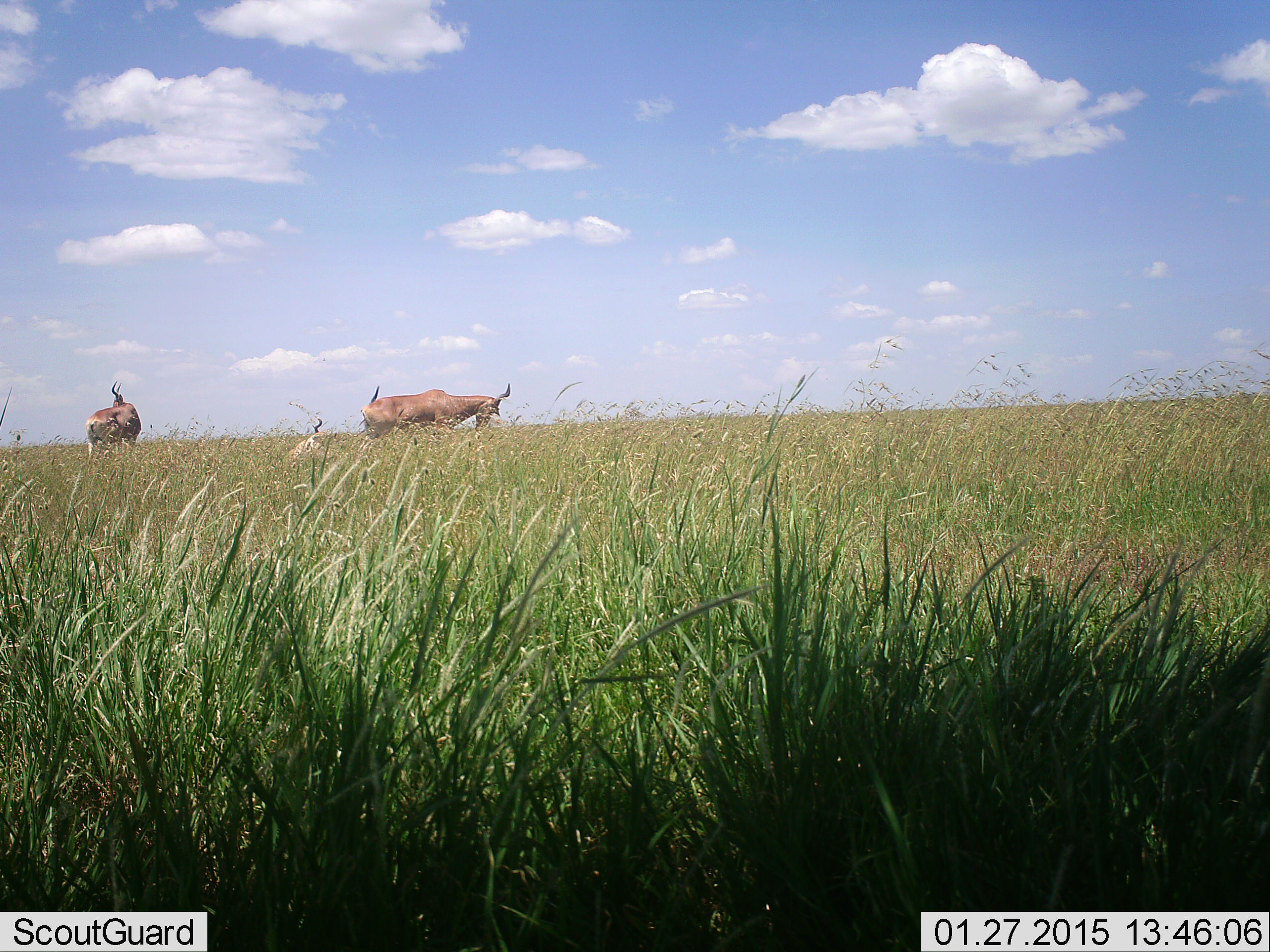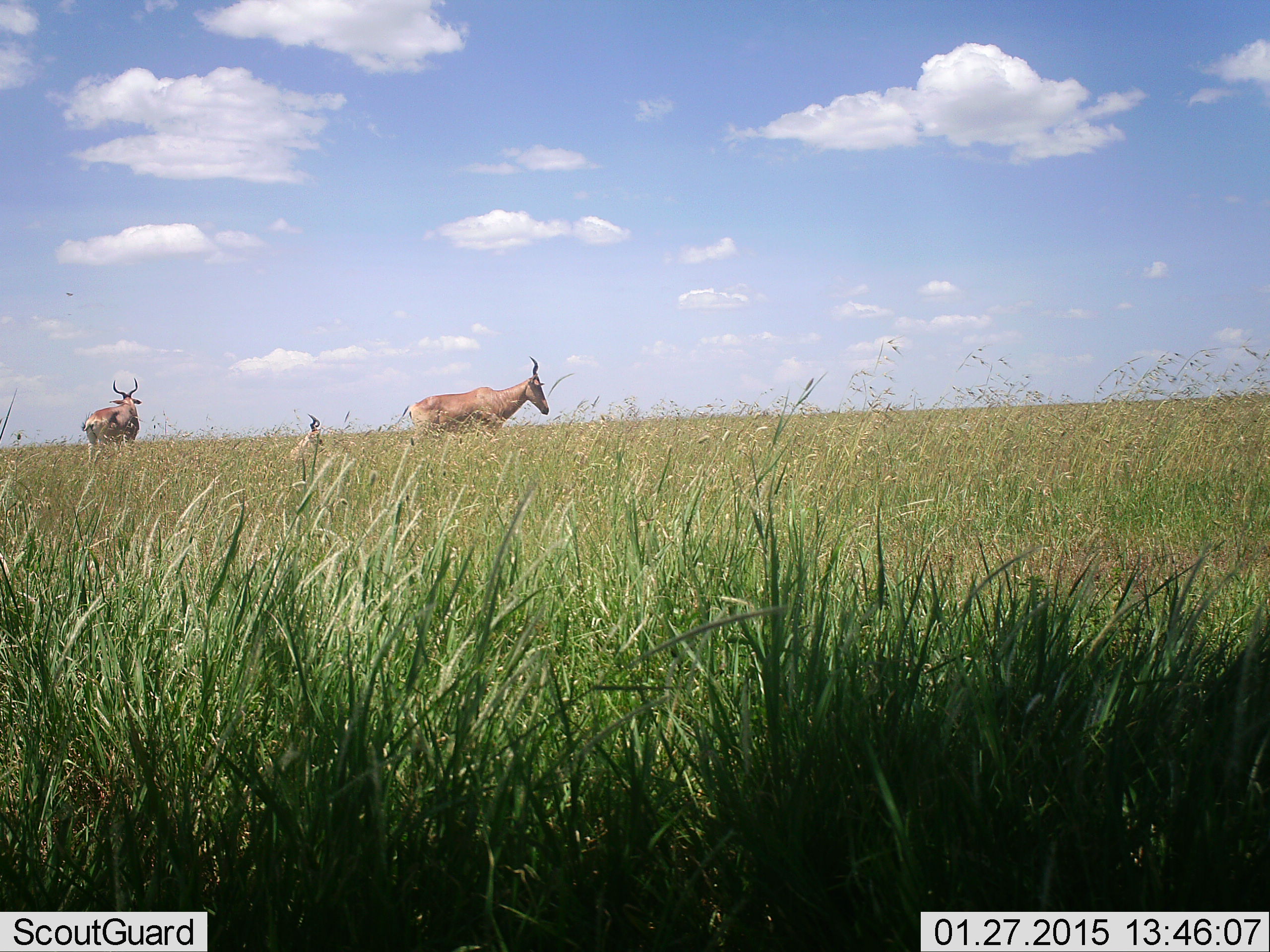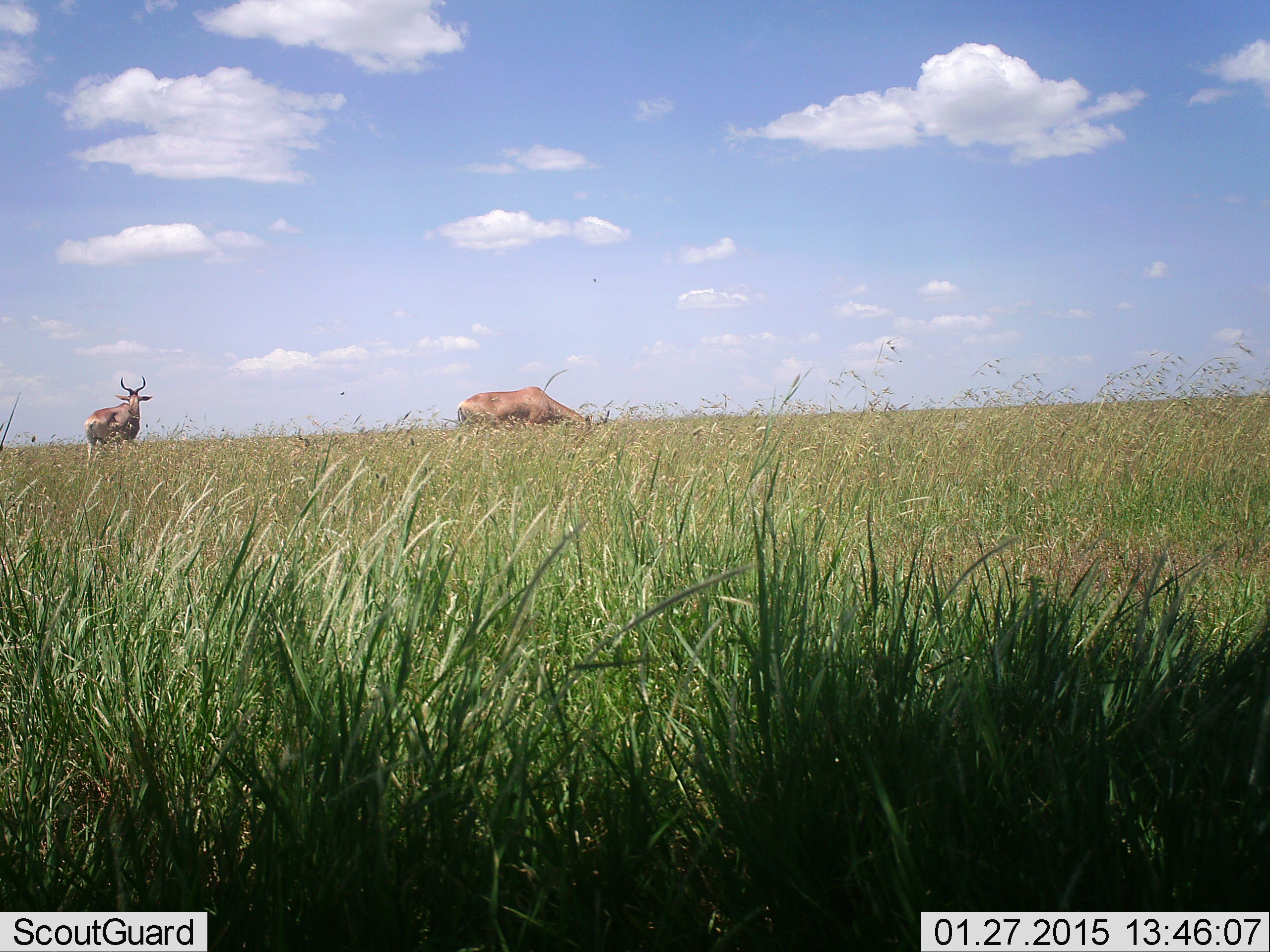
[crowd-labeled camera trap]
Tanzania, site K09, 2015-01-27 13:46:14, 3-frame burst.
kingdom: Animalia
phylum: Chordata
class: Mammalia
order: Artiodactyla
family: Bovidae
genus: Alcelaphus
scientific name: Alcelaphus buselaphus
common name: hartebeest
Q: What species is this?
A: Hartebeest (Alcelaphus buselaphus).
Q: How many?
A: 3.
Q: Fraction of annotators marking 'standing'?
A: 100%.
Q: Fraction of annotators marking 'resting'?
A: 73%.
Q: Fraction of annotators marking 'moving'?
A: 64%.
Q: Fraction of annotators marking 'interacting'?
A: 0%.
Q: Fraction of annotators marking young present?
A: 9%.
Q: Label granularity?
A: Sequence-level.